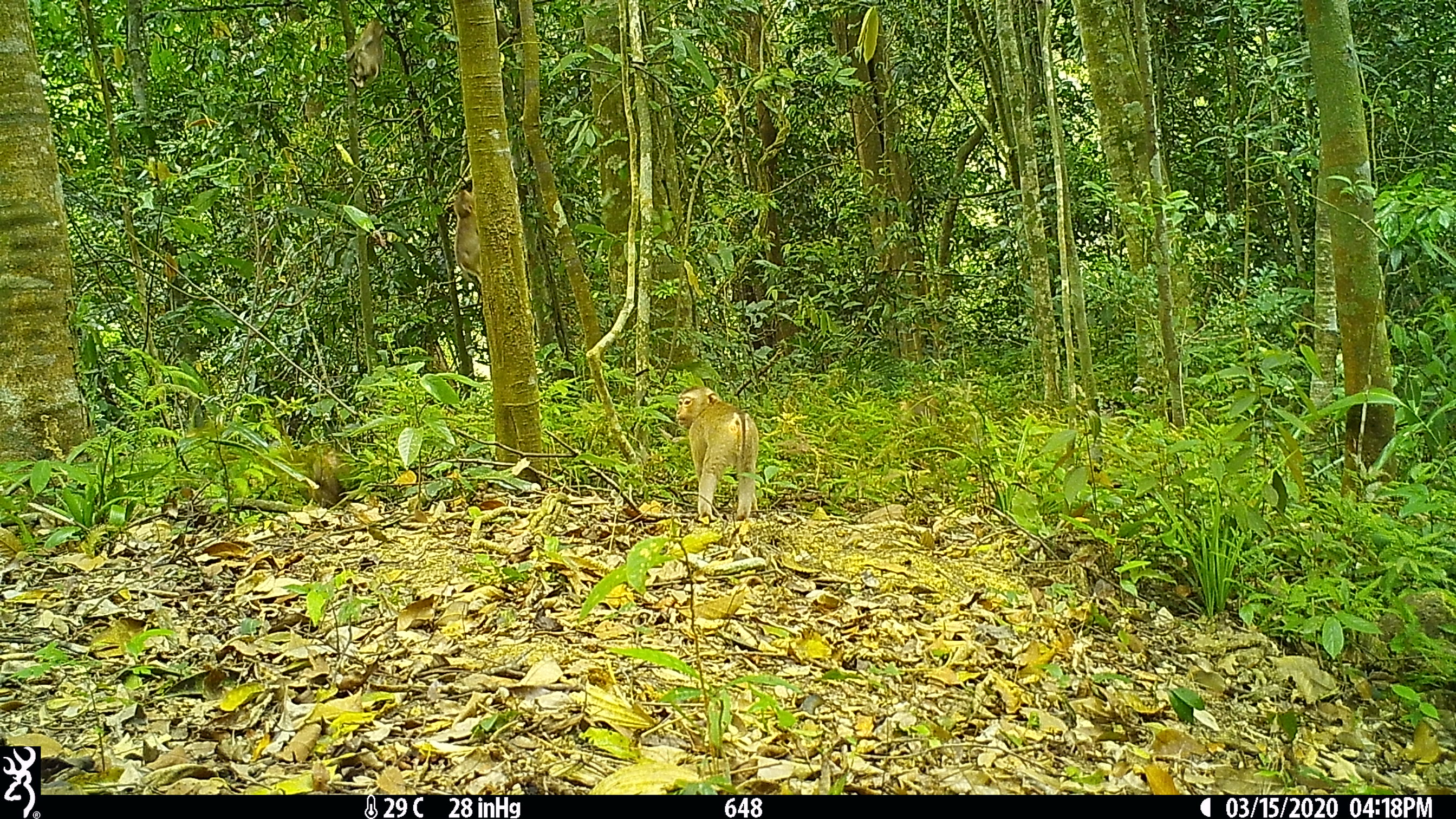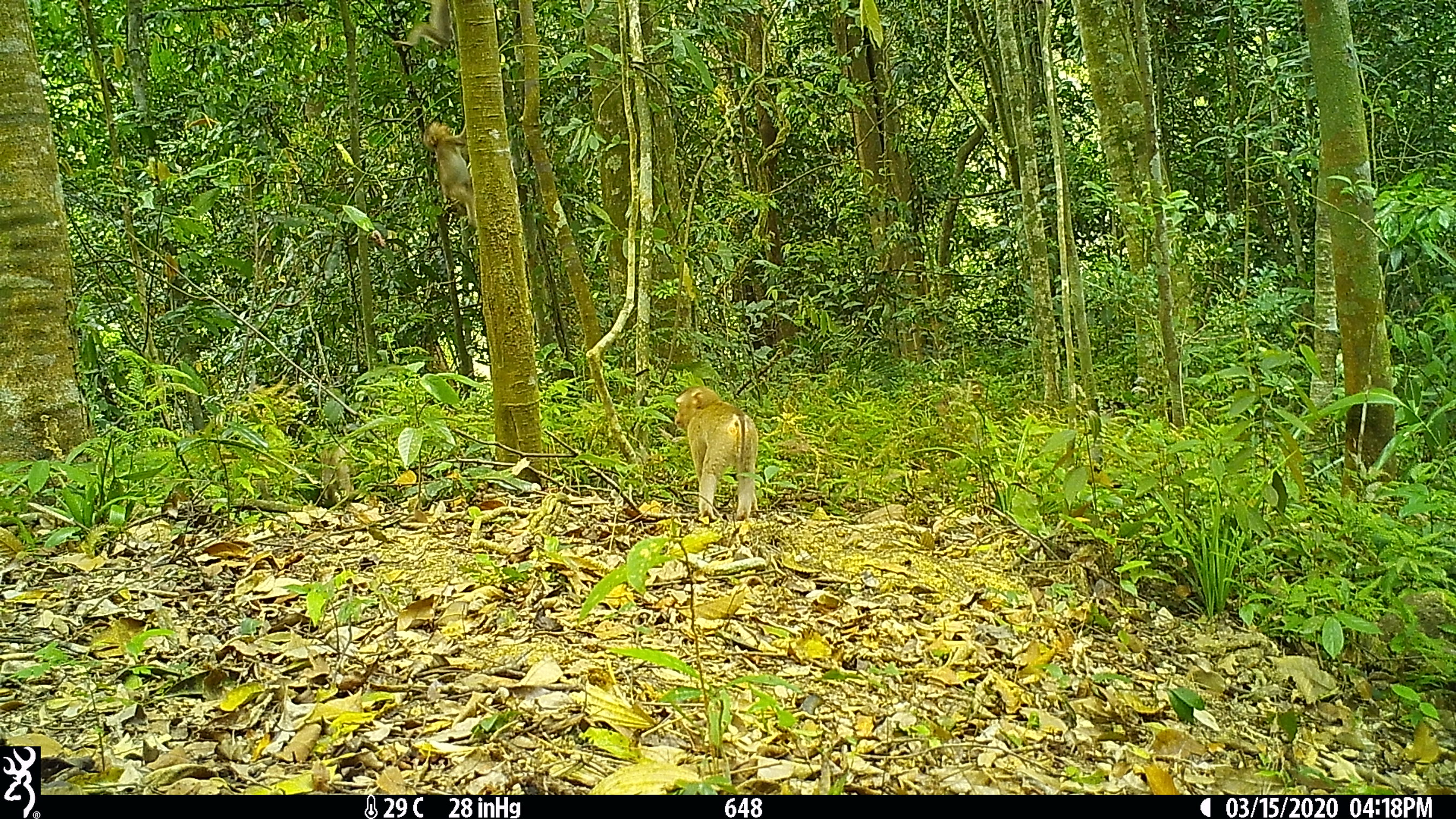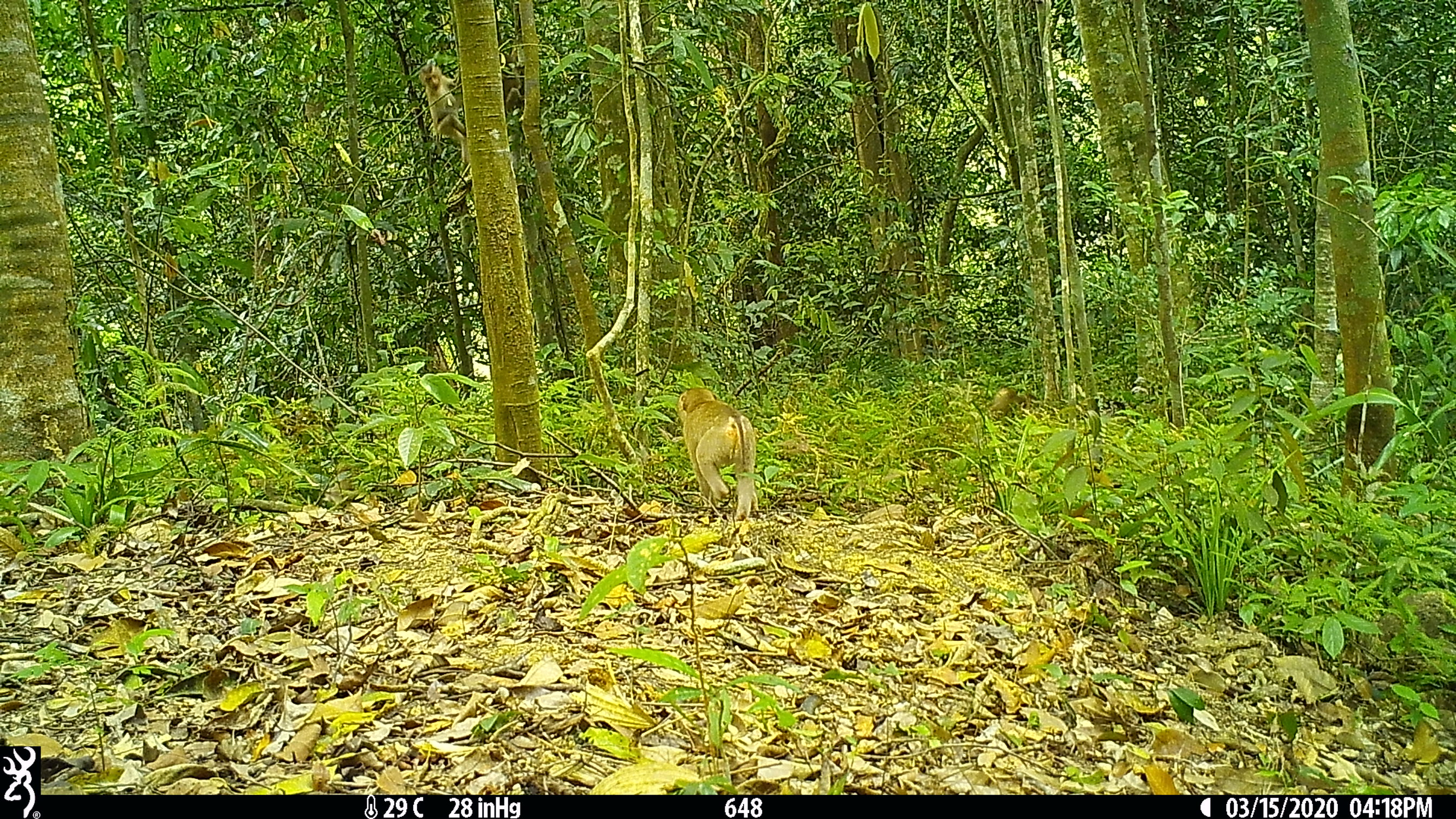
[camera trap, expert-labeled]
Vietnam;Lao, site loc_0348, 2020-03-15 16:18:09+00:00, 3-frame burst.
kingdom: Animalia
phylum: Chordata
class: Mammalia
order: Primates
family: Cercopithecidae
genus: Macaca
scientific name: Macaca nemestrina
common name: pig-tailed macaque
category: pig tailed macaque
Pig tailed macaque (pig-tailed macaque) (Macaca nemestrina). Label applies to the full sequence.